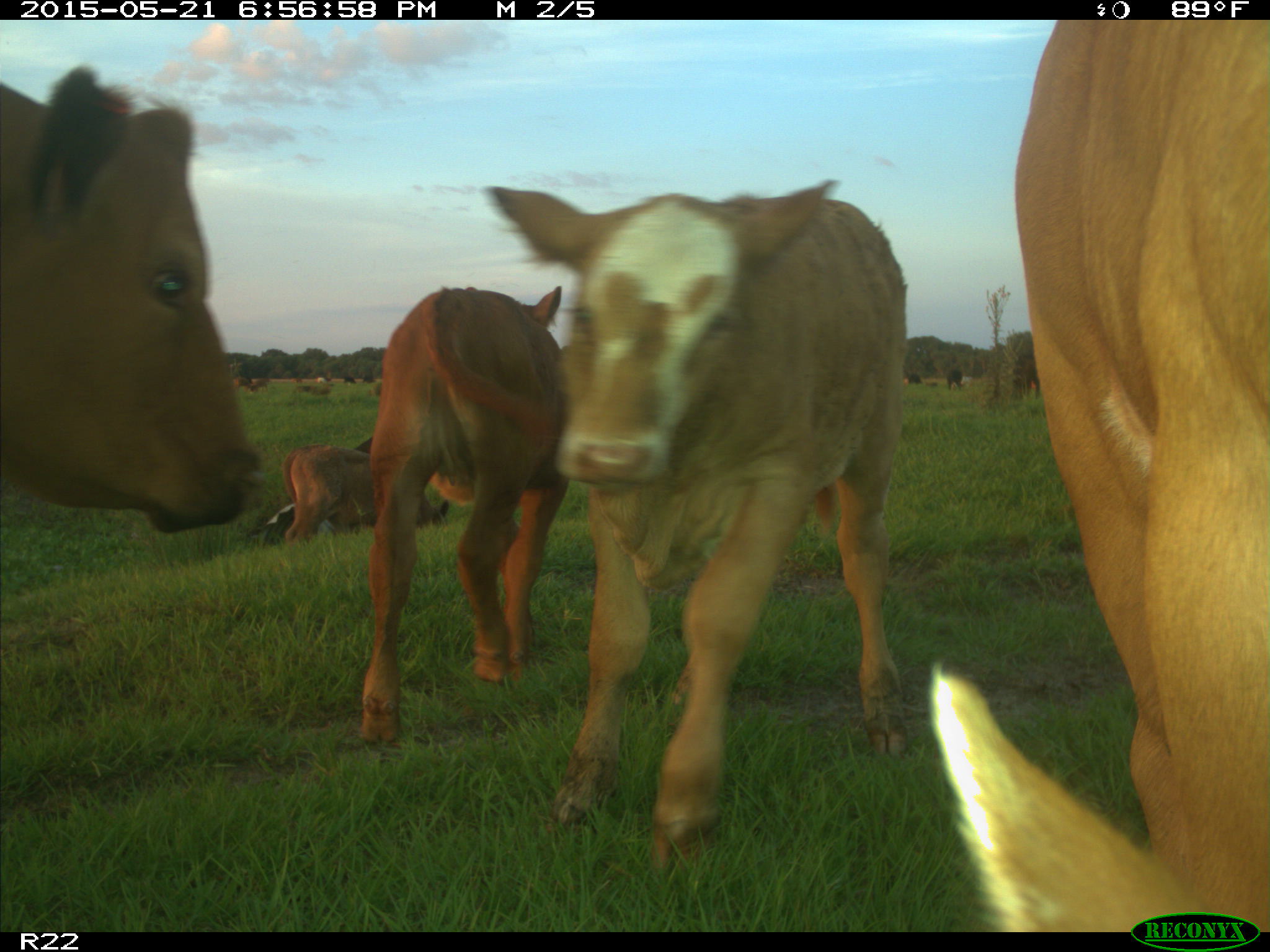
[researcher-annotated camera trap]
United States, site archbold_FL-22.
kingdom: Animalia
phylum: Chordata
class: Mammalia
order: Artiodactyla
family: Bovidae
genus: Bos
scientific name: Bos taurus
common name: domestic cow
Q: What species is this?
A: Bos taurus (domestic cow).